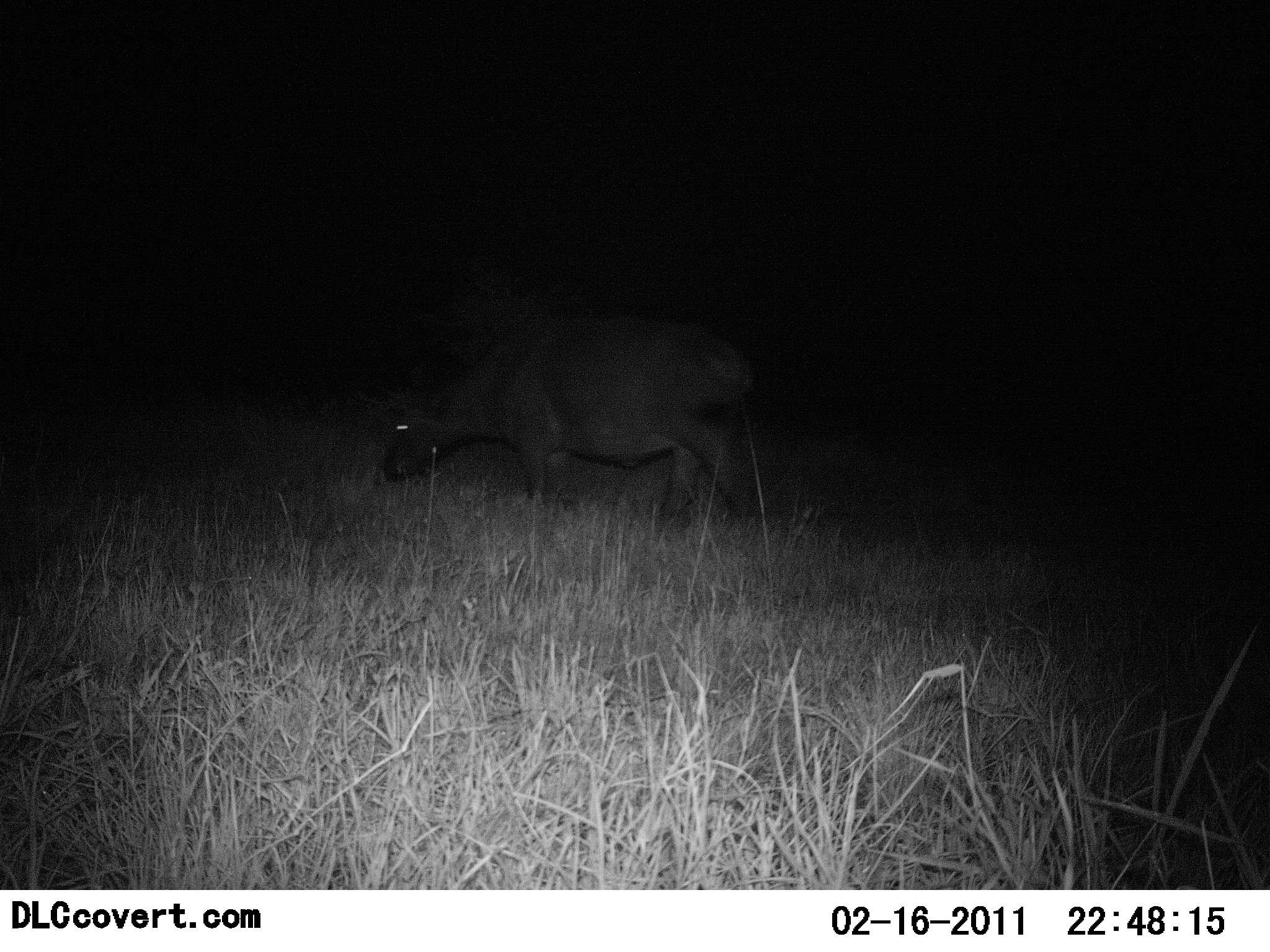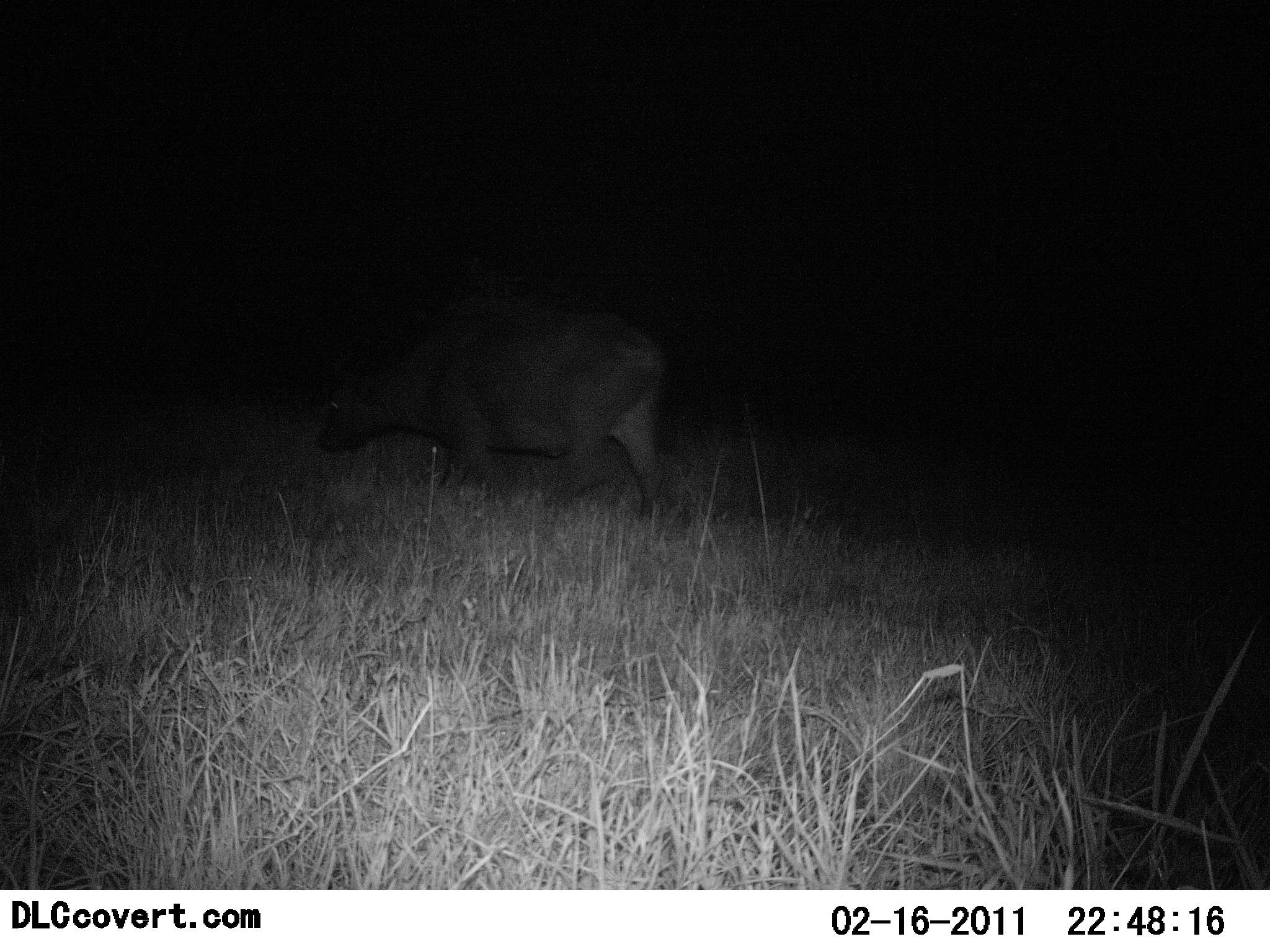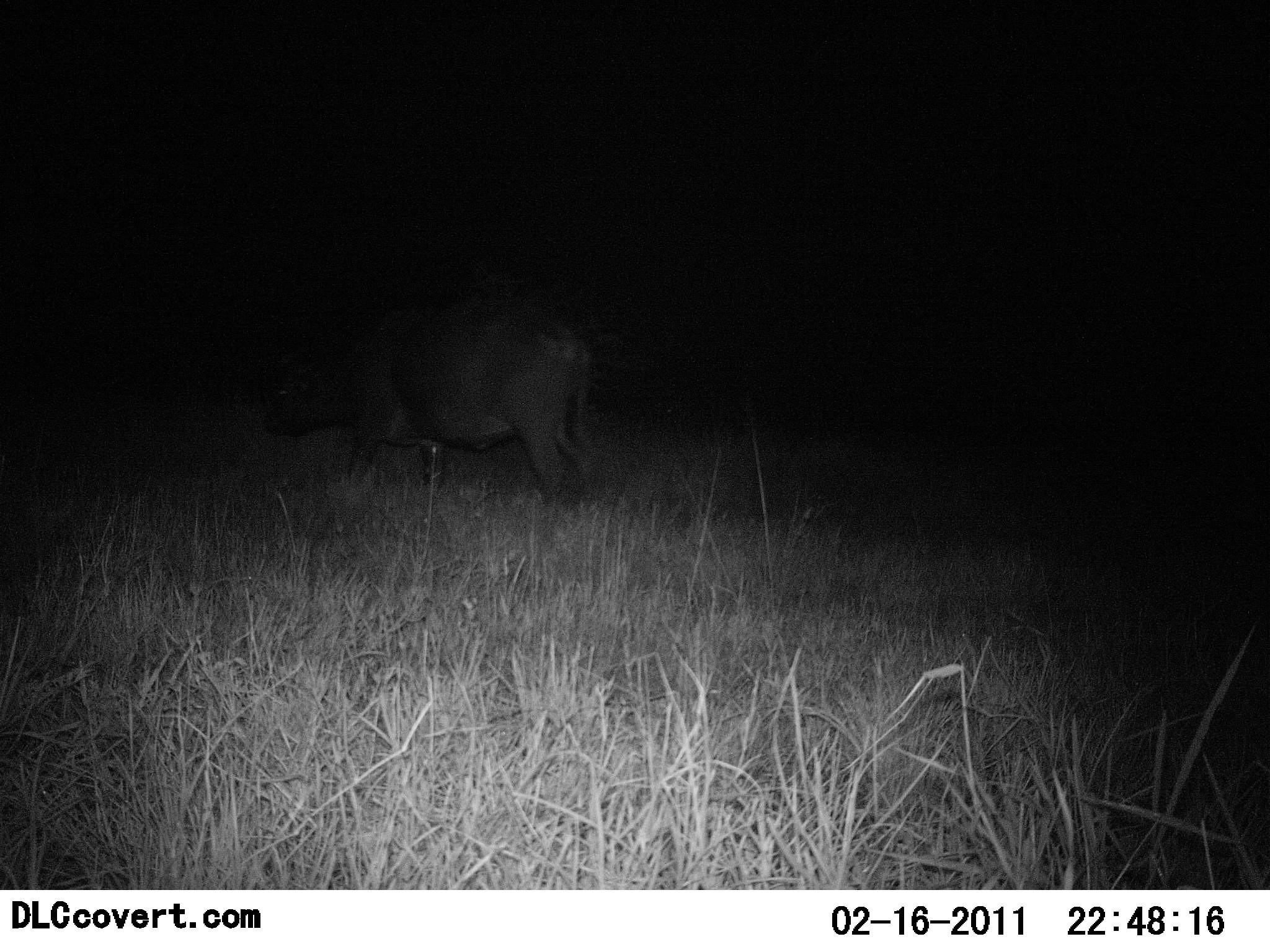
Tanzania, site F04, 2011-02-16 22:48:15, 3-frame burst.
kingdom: Animalia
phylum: Chordata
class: Mammalia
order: Artiodactyla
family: Bovidae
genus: Syncerus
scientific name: Syncerus caffer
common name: cape buffalo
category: buffalo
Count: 1.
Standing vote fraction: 0%.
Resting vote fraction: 0%.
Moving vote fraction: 83%.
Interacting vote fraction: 0%.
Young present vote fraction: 0%.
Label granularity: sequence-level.